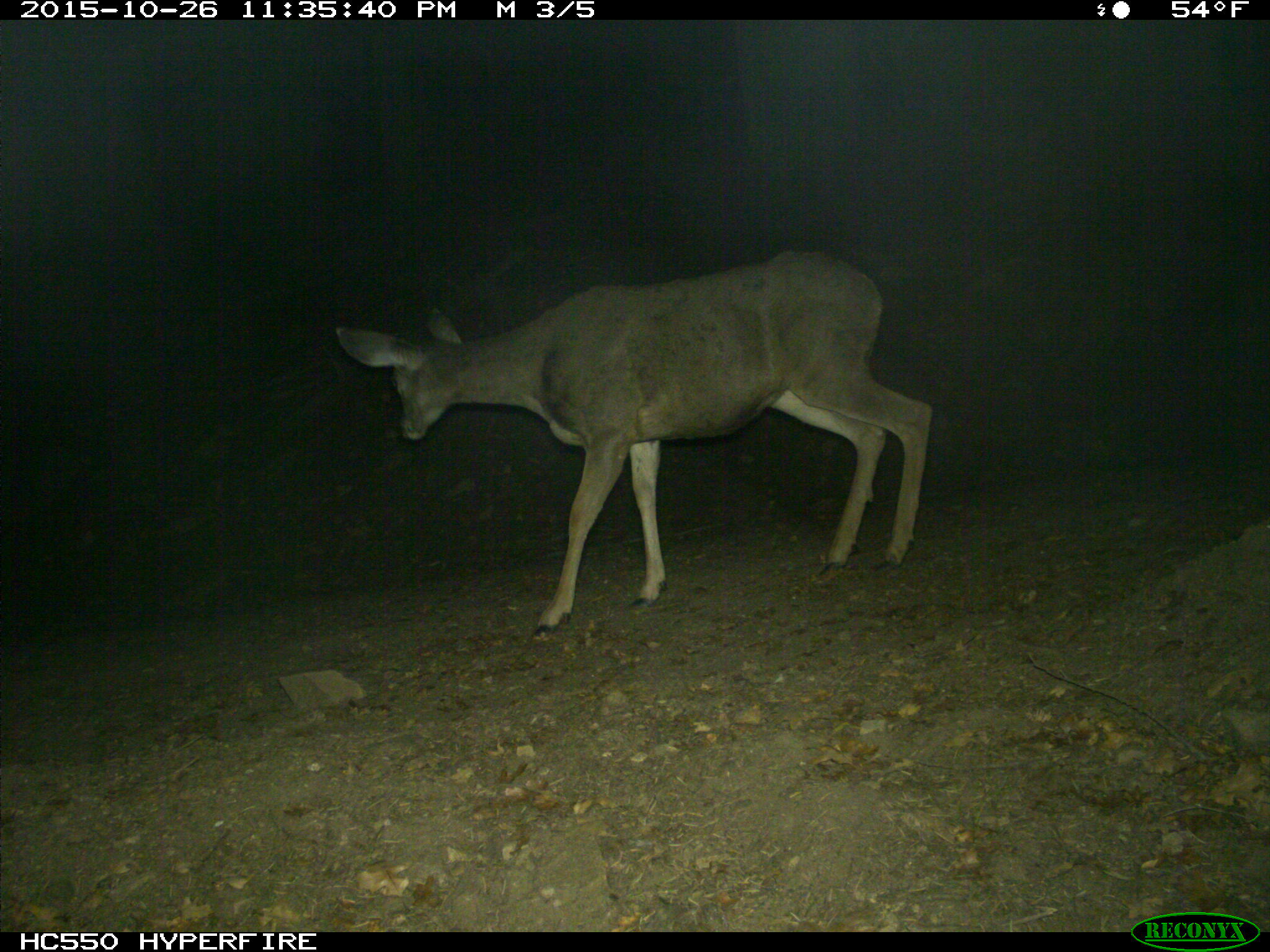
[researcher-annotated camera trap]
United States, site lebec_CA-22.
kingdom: Animalia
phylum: Chordata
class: Mammalia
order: Artiodactyla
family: Cervidae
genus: Odocoileus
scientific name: Odocoileus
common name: deer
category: unidentified deer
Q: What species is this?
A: Unidentified deer (deer) (Odocoileus).